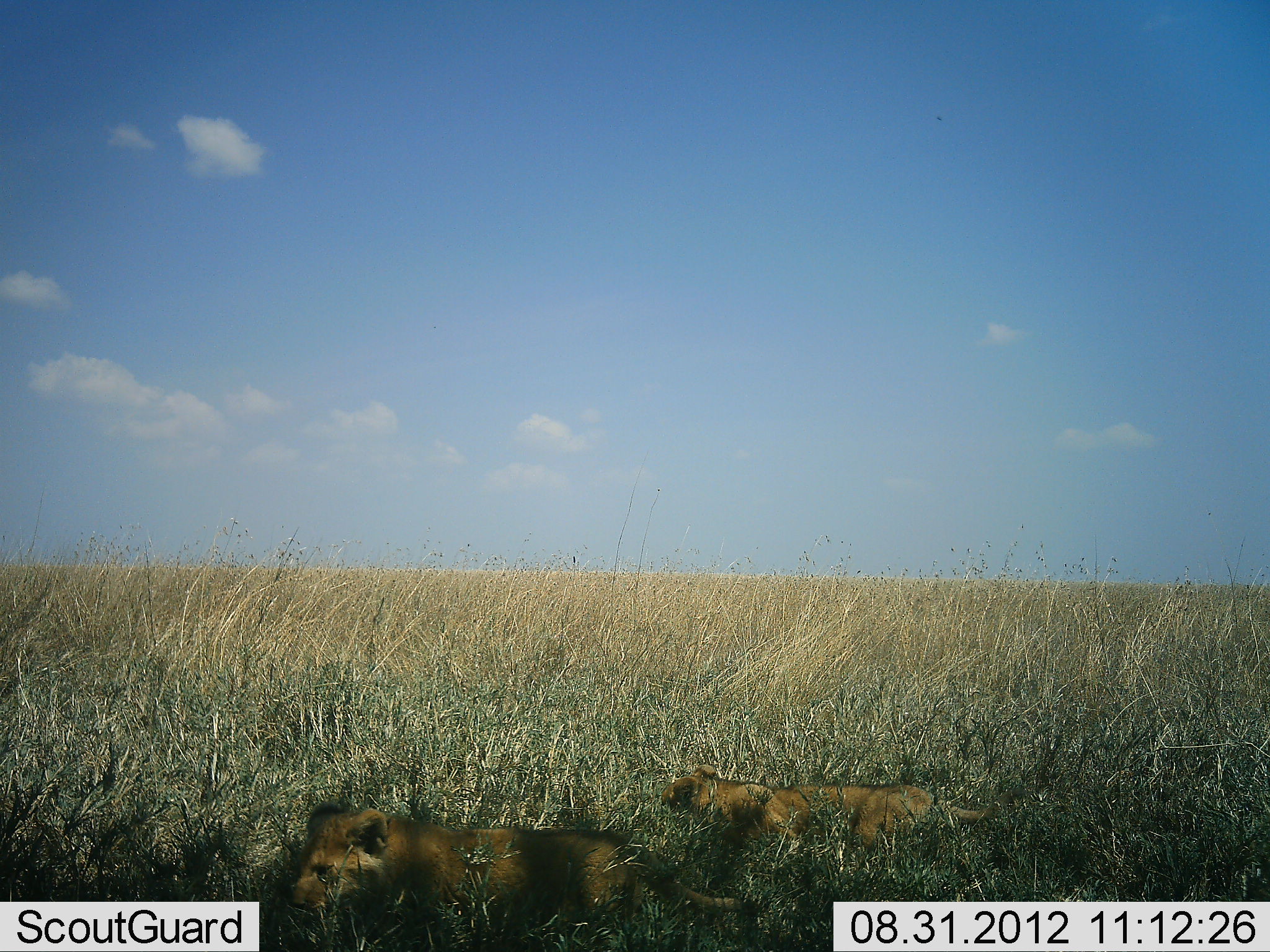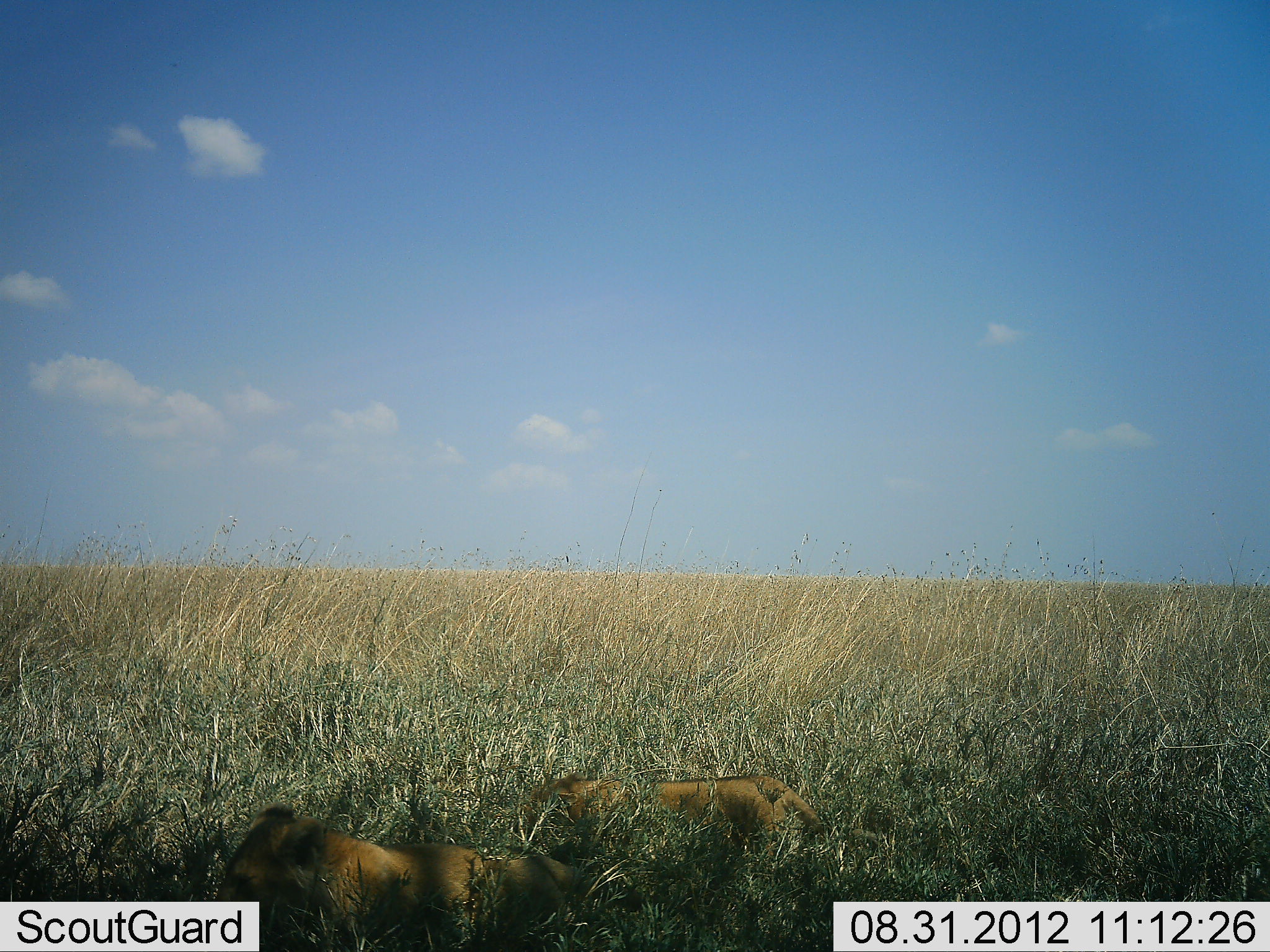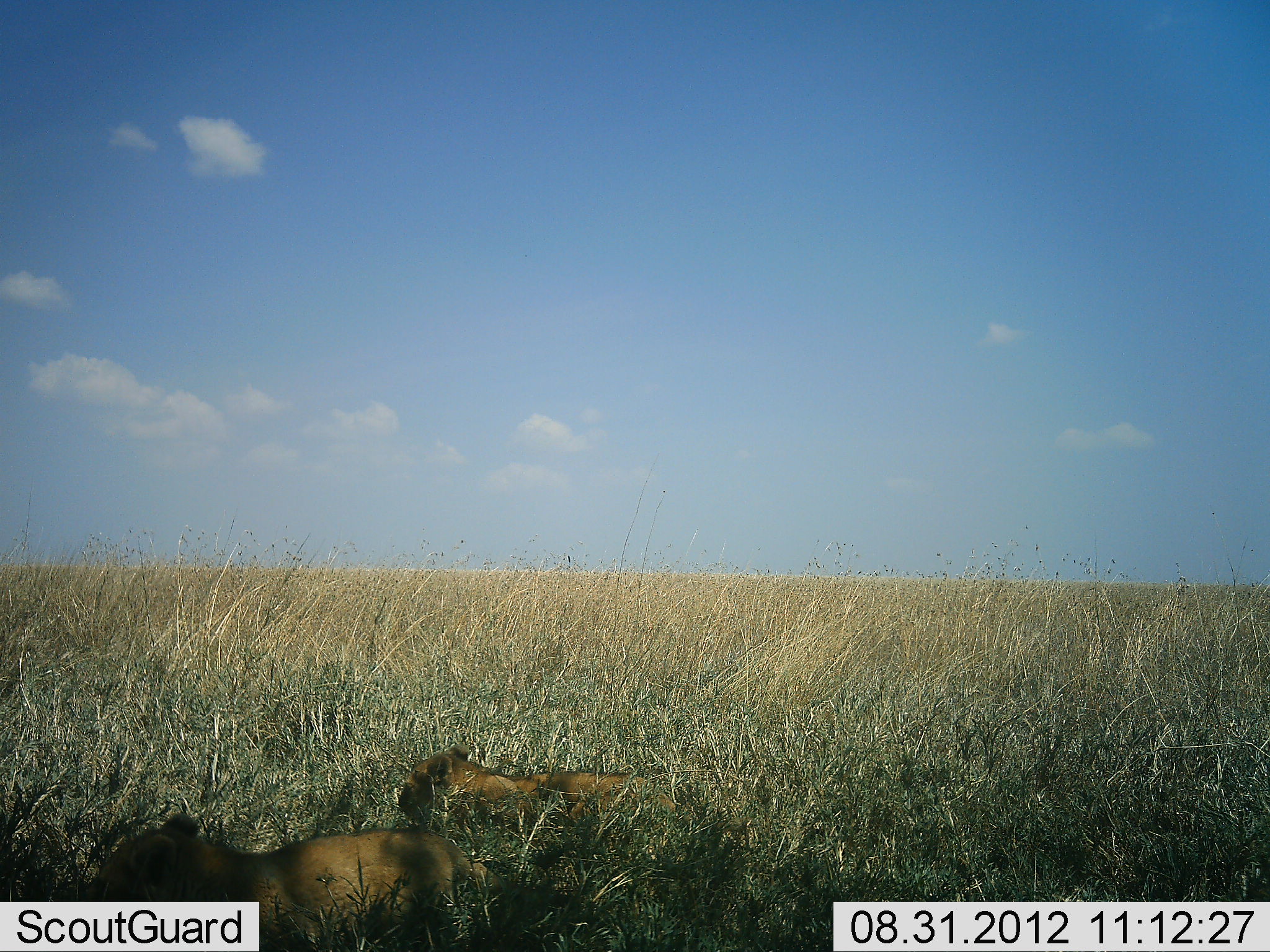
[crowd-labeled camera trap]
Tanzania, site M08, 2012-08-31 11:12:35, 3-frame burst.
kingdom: Animalia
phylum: Chordata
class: Mammalia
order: Carnivora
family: Felidae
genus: Panthera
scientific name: Panthera leo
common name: lion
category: lionfemale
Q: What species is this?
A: Lionfemale (lion) (Panthera leo).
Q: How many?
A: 2.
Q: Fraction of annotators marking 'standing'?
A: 0%.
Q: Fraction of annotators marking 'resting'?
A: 0%.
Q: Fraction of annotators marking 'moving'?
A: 100%.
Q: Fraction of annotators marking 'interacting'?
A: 0%.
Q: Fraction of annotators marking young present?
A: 30%.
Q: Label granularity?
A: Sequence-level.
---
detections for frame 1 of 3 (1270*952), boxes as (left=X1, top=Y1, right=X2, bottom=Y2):
animal: (left=285, top=799, right=748, bottom=952); (left=663, top=763, right=991, bottom=877)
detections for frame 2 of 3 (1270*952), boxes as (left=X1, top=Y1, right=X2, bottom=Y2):
animal: (left=209, top=804, right=579, bottom=952); (left=515, top=771, right=882, bottom=885)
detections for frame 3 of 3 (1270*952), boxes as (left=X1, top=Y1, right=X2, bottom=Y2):
animal: (left=81, top=816, right=579, bottom=952); (left=398, top=743, right=717, bottom=857)